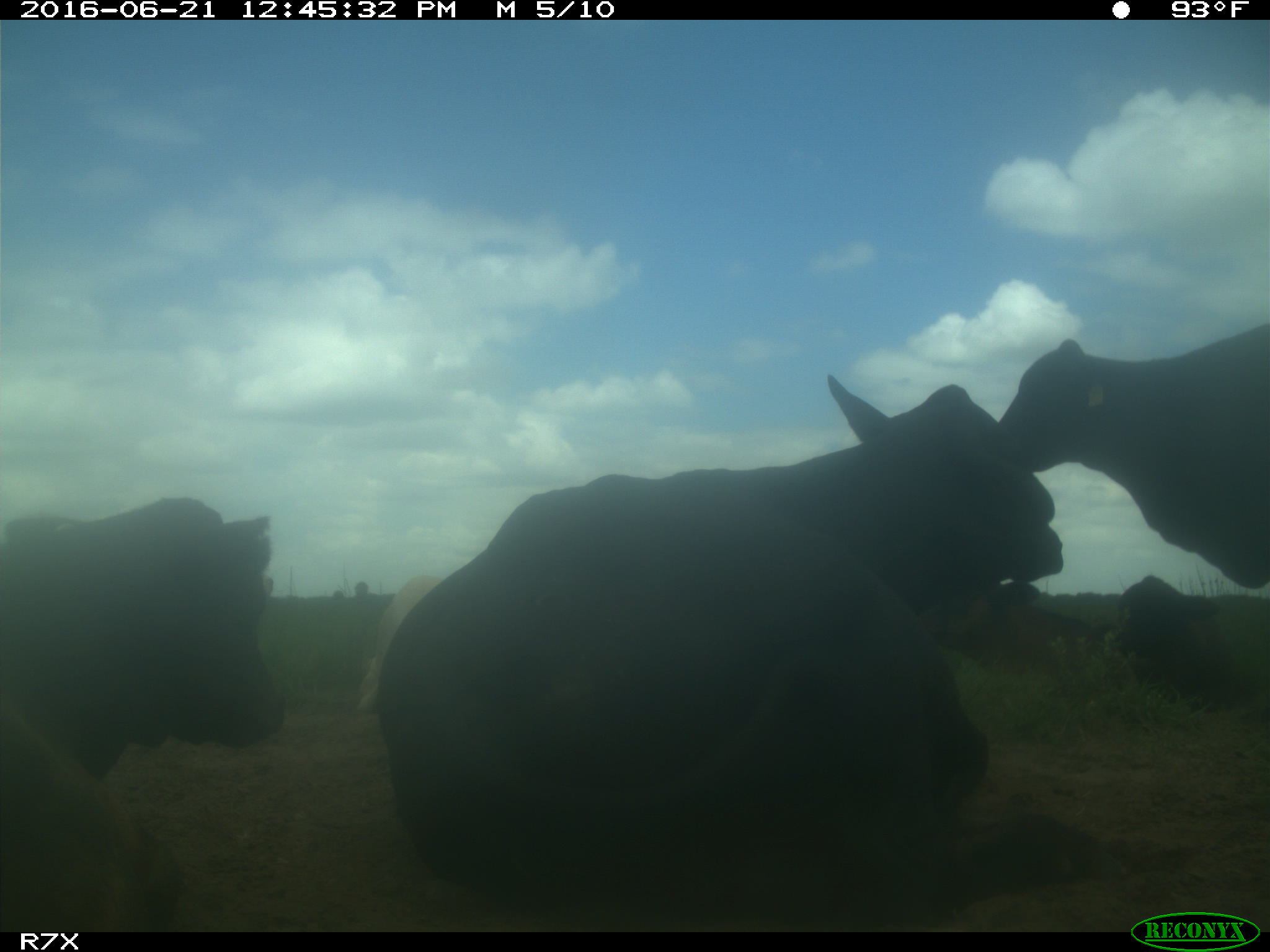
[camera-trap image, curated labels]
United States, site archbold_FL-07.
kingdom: Animalia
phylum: Chordata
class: Mammalia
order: Artiodactyla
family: Bovidae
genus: Bos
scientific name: Bos taurus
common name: domestic cow